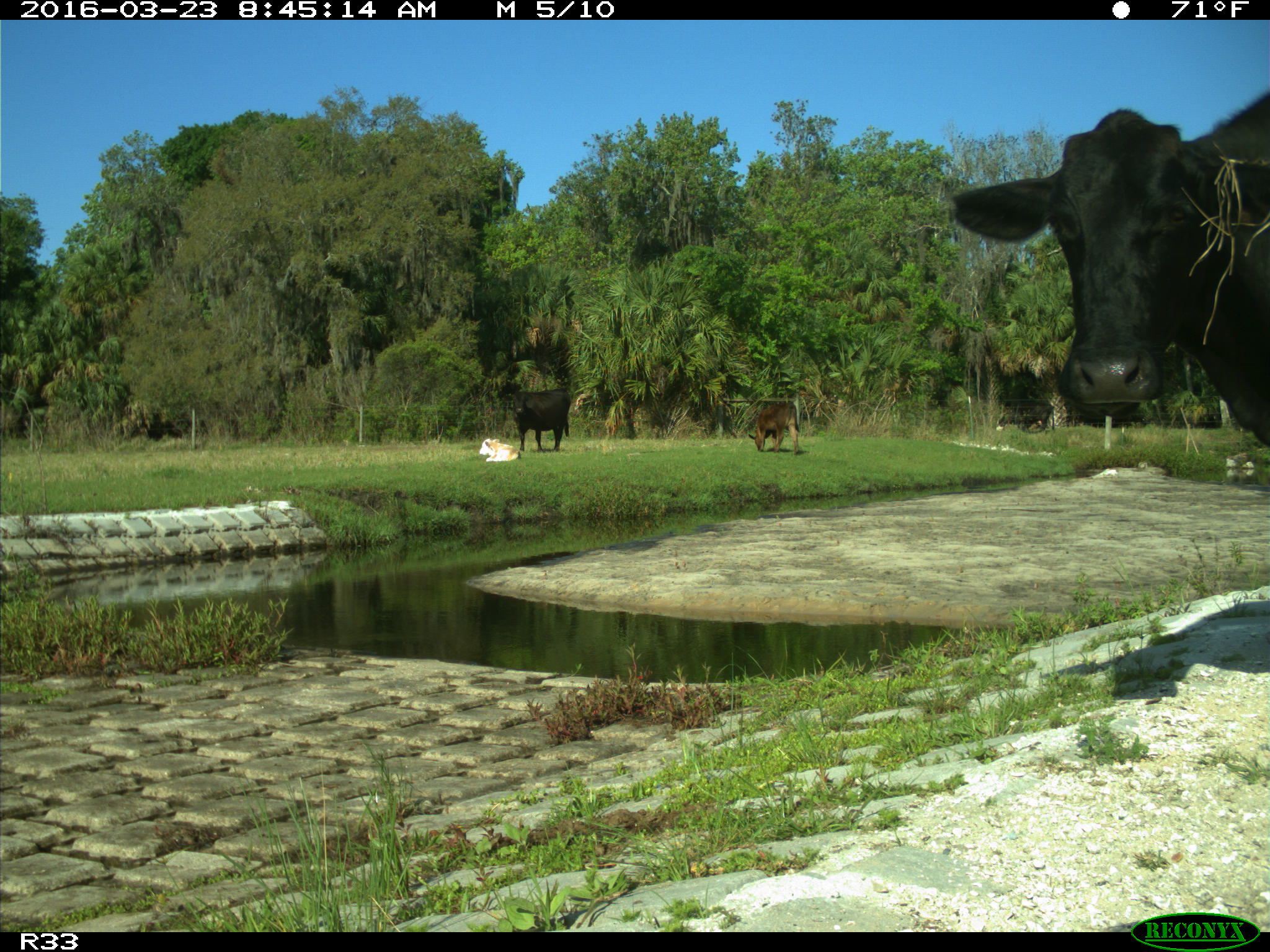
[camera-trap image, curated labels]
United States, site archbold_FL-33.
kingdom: Animalia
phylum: Chordata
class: Mammalia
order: Artiodactyla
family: Bovidae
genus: Bos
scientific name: Bos taurus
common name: domestic cow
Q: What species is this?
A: Bos taurus (domestic cow).